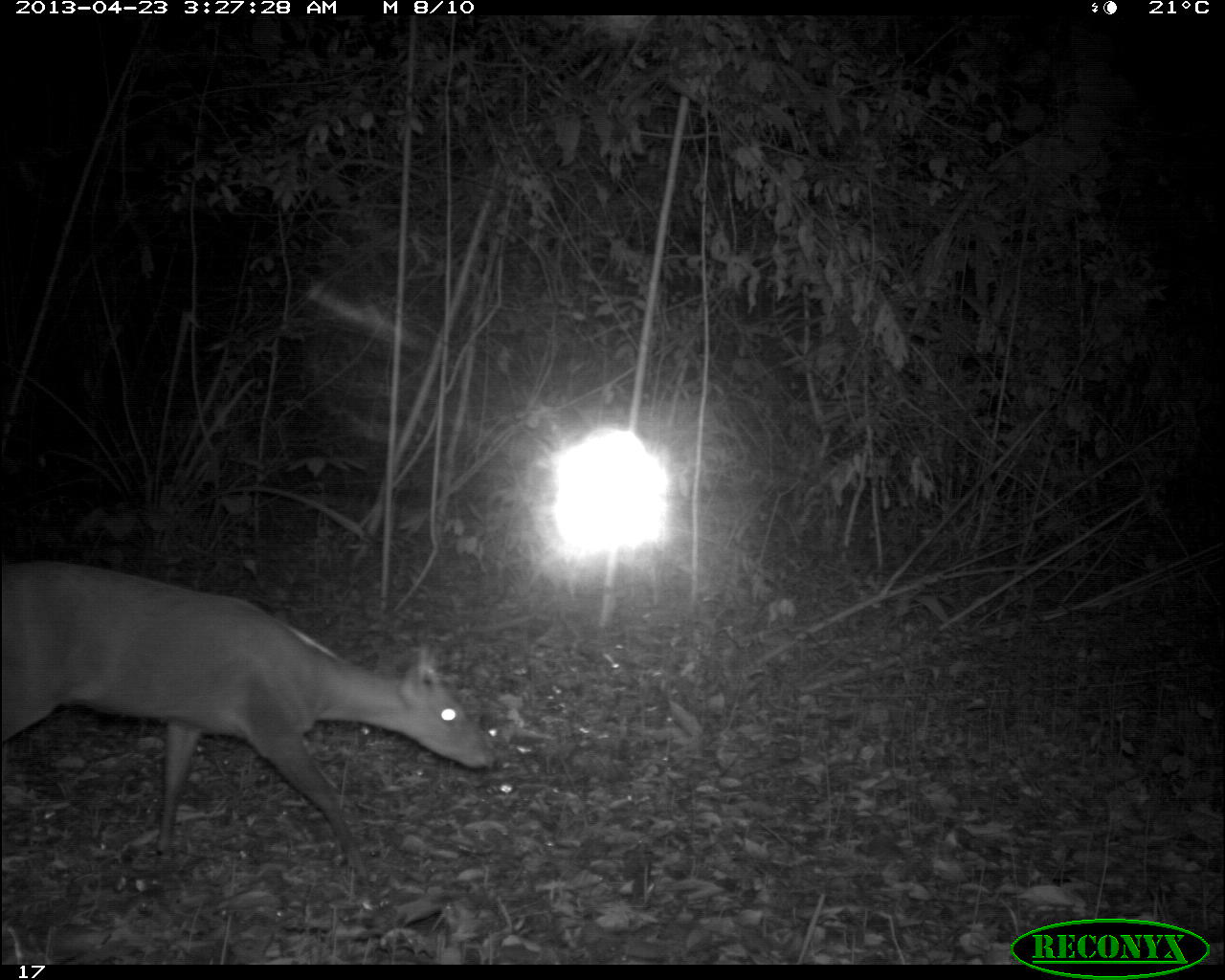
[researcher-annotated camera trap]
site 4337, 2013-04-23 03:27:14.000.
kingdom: Animalia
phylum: Chordata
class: Mammalia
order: Artiodactyla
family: Cervidae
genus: Mazama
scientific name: Mazama temama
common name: central american red brocket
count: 1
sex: male